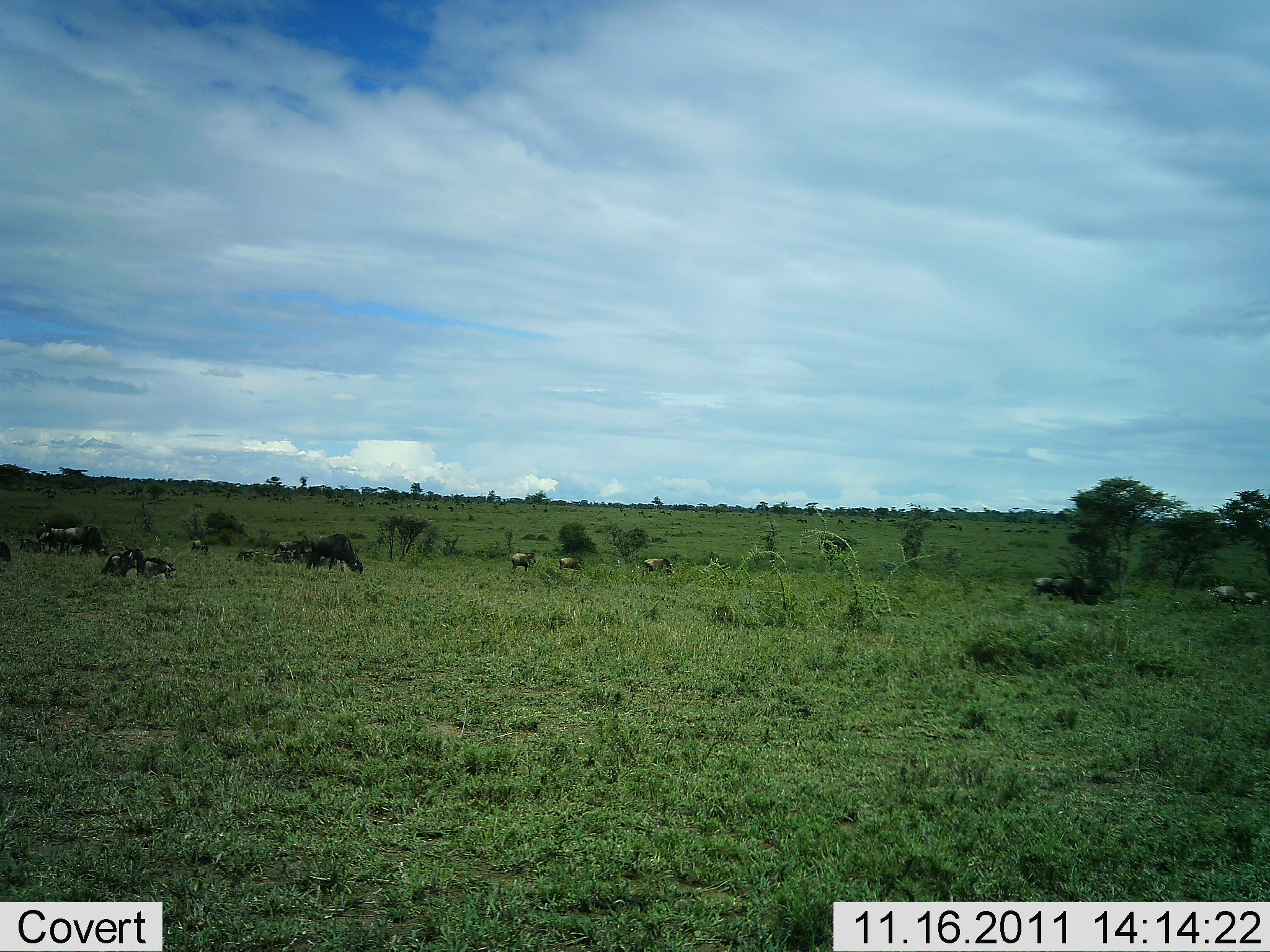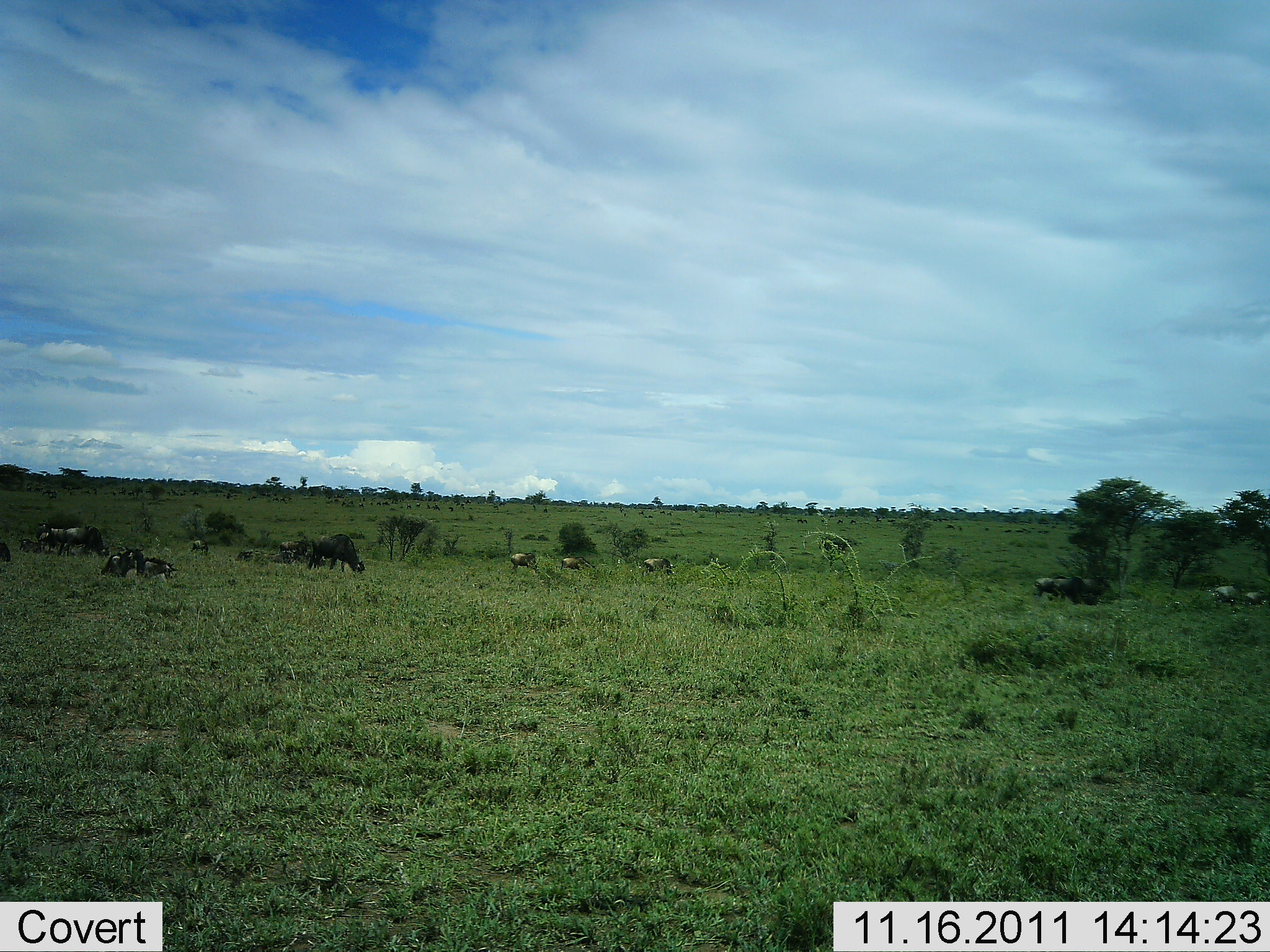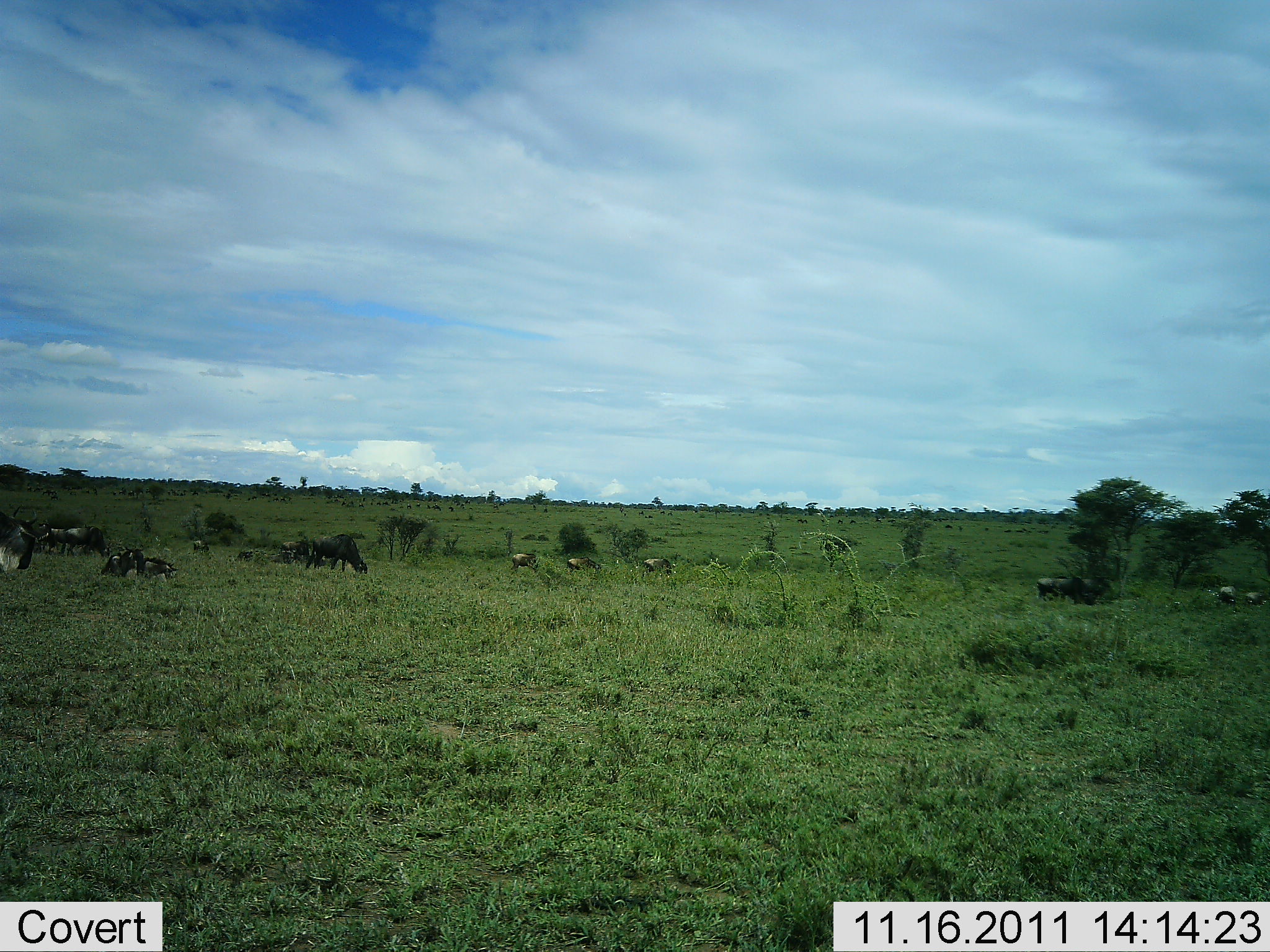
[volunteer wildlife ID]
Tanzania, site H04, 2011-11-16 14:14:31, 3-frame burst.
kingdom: Animalia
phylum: Chordata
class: Mammalia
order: Artiodactyla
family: Bovidae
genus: Connochaetes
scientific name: Connochaetes taurinus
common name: blue wildebeest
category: wildebeest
Wildebeest (blue wildebeest) (Connochaetes taurinus), count 11-50. Behavior (volunteer vote fractions): standing 50%, resting 36%, moving 21%, interacting 0%. Young present (vote fraction): 7%. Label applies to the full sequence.